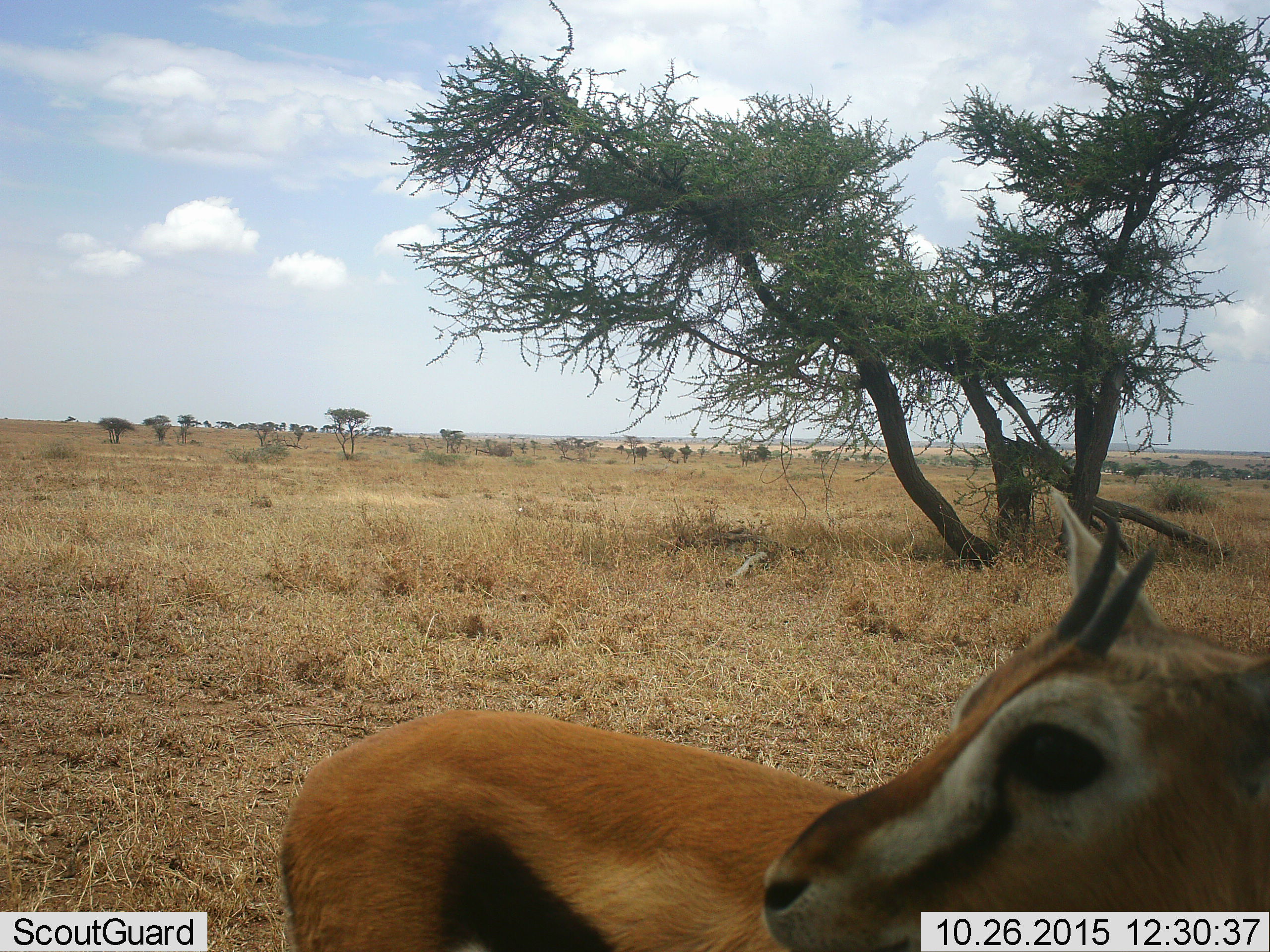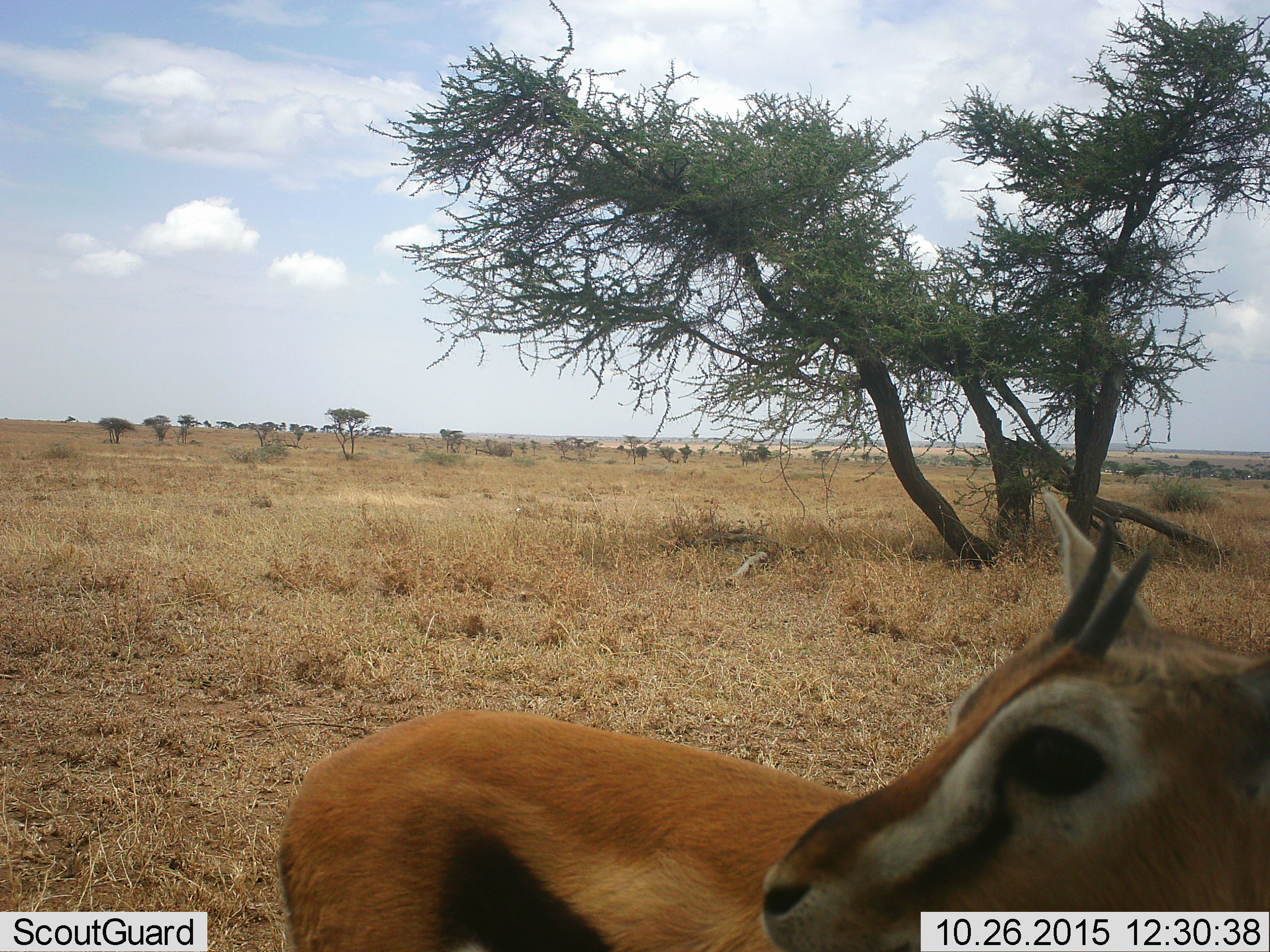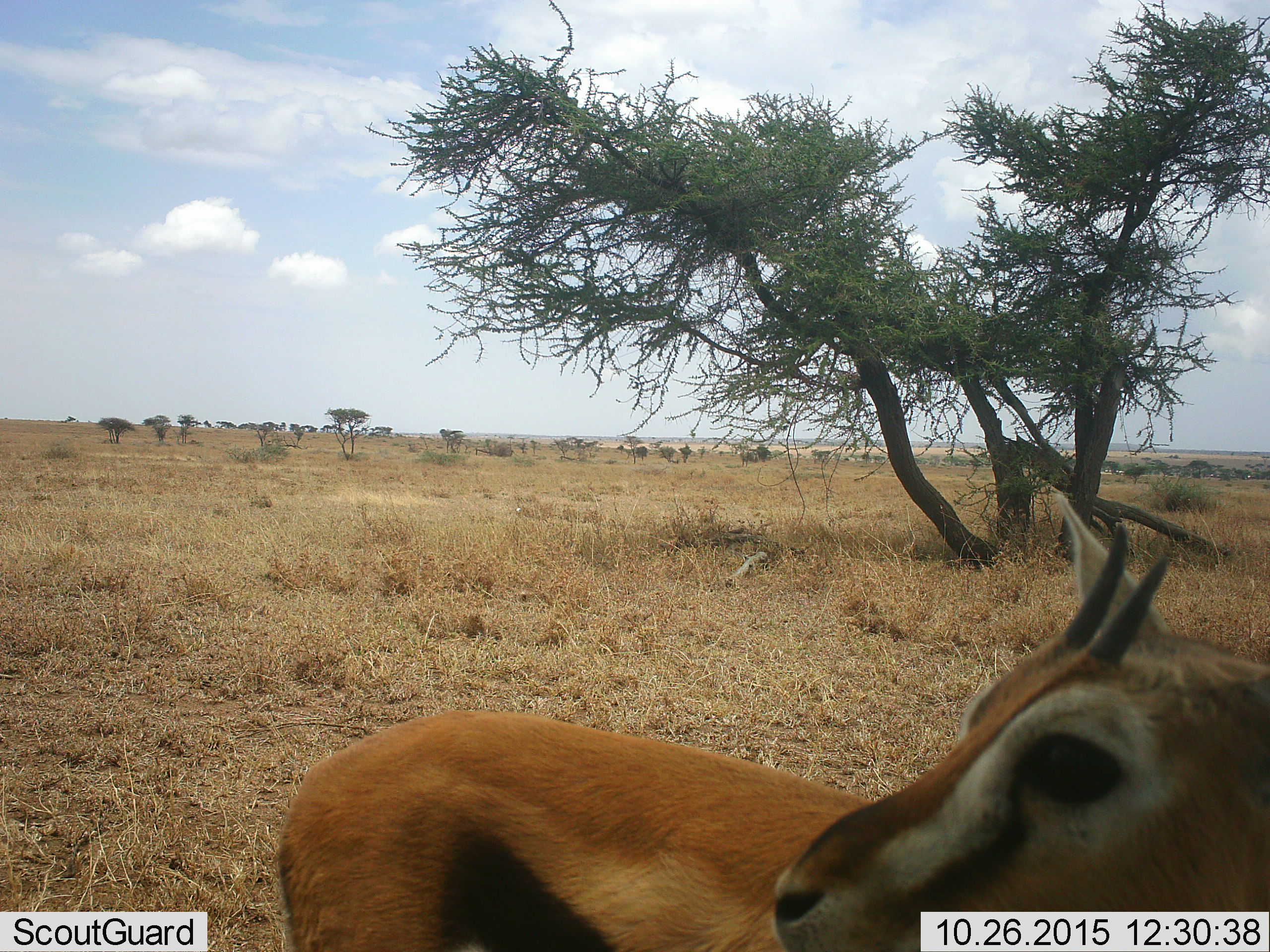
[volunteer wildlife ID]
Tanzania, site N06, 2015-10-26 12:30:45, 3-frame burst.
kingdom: Animalia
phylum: Chordata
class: Mammalia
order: Artiodactyla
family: Bovidae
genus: Eudorcas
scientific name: Eudorcas thomsonii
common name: thomson's gazelle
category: gazellethomsons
Gazellethomsons (thomson's gazelle) (Eudorcas thomsonii), count 1. Behavior (volunteer vote fractions): standing 100%, resting 0%, moving 0%, interacting 0%. Young present (vote fraction): 0%. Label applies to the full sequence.